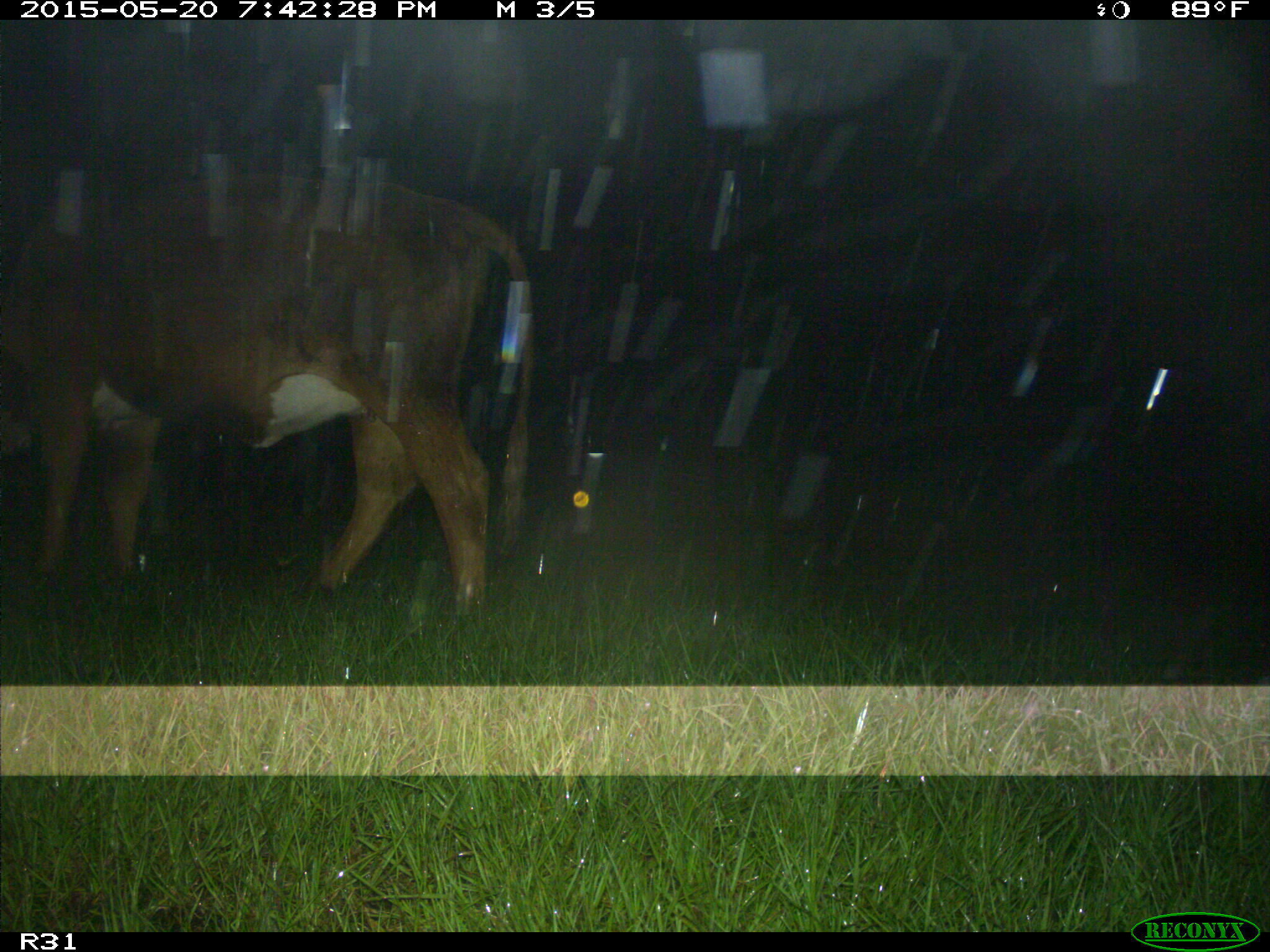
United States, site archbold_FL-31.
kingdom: Animalia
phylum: Chordata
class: Mammalia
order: Artiodactyla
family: Bovidae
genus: Bos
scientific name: Bos taurus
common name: domestic cow